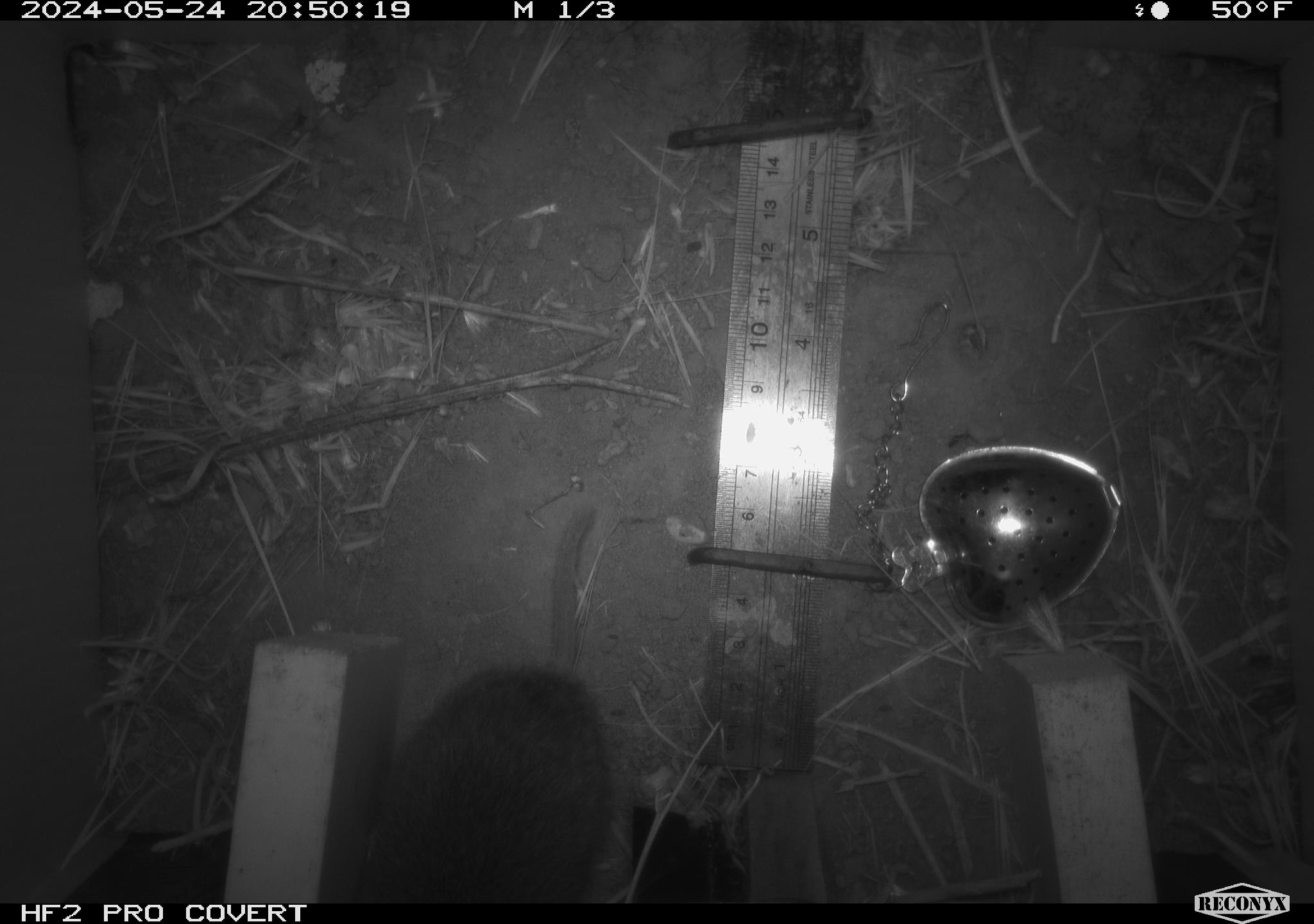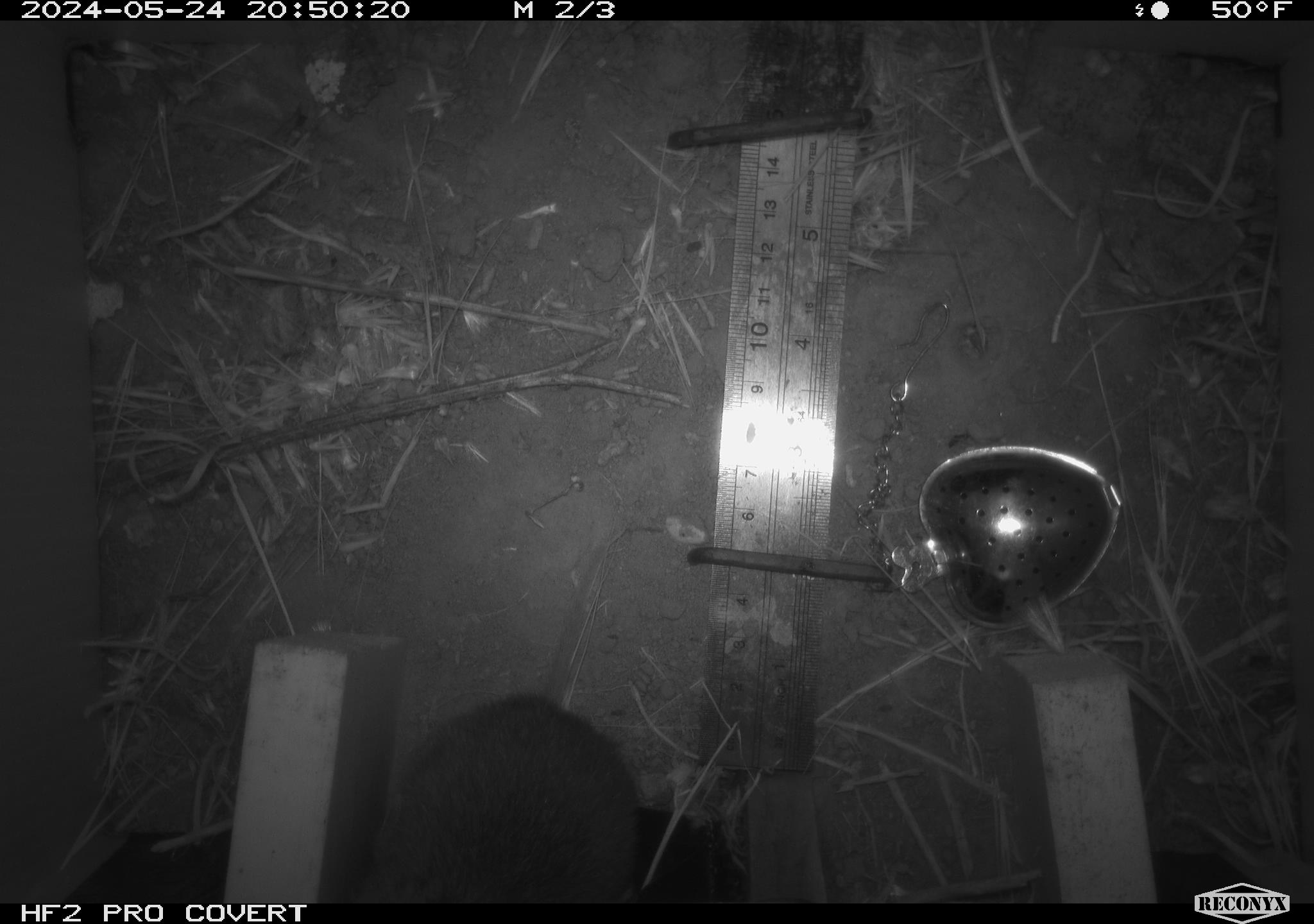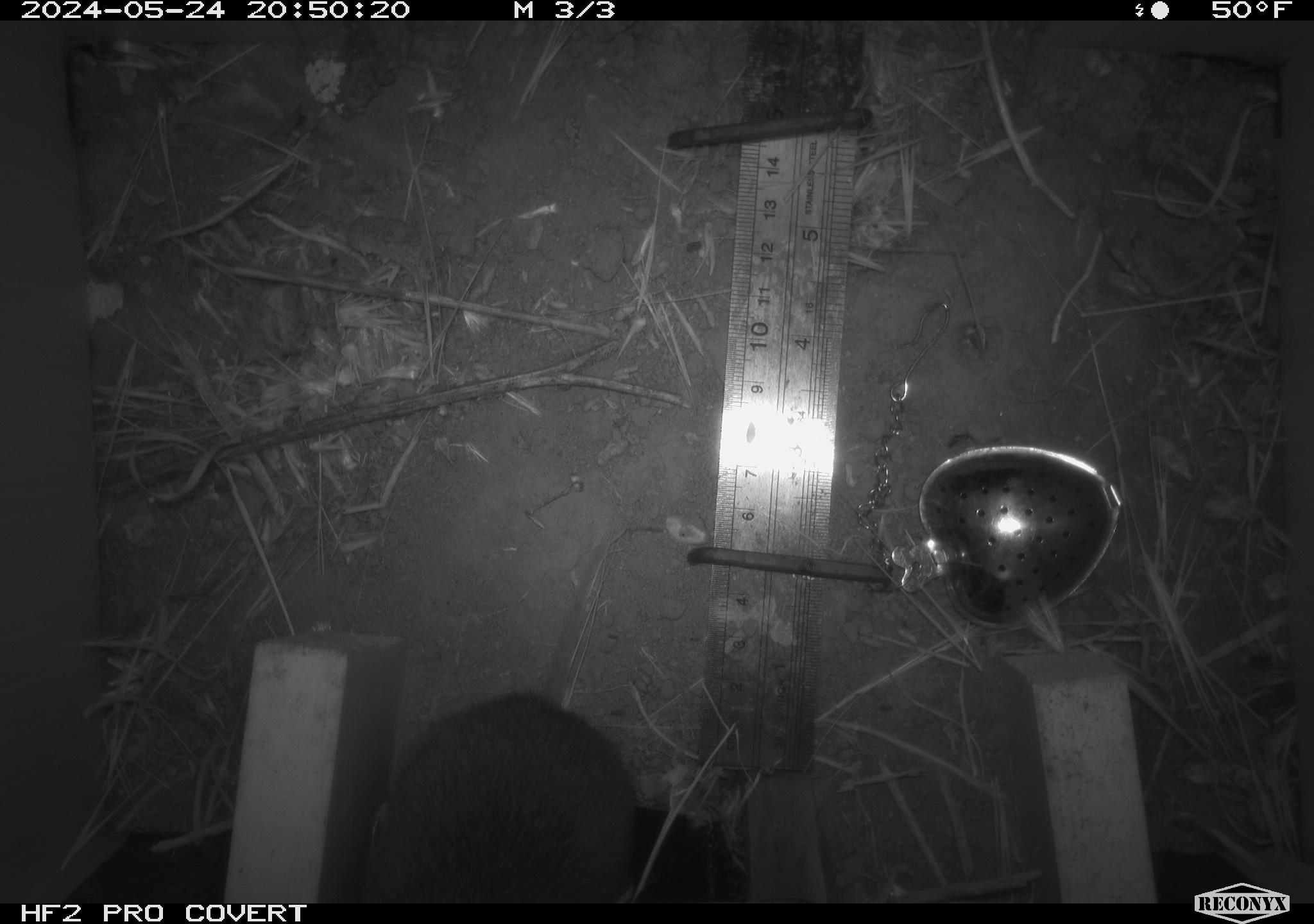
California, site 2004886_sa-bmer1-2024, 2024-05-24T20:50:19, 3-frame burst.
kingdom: Animalia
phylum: Chordata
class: Mammalia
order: Rodentia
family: Cricetidae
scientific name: Arvicolinae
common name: voles, lemmings, and muskrats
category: arvicolinae subfamily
Arvicolinae subfamily (voles, lemmings, and muskrats) (Arvicolinae).